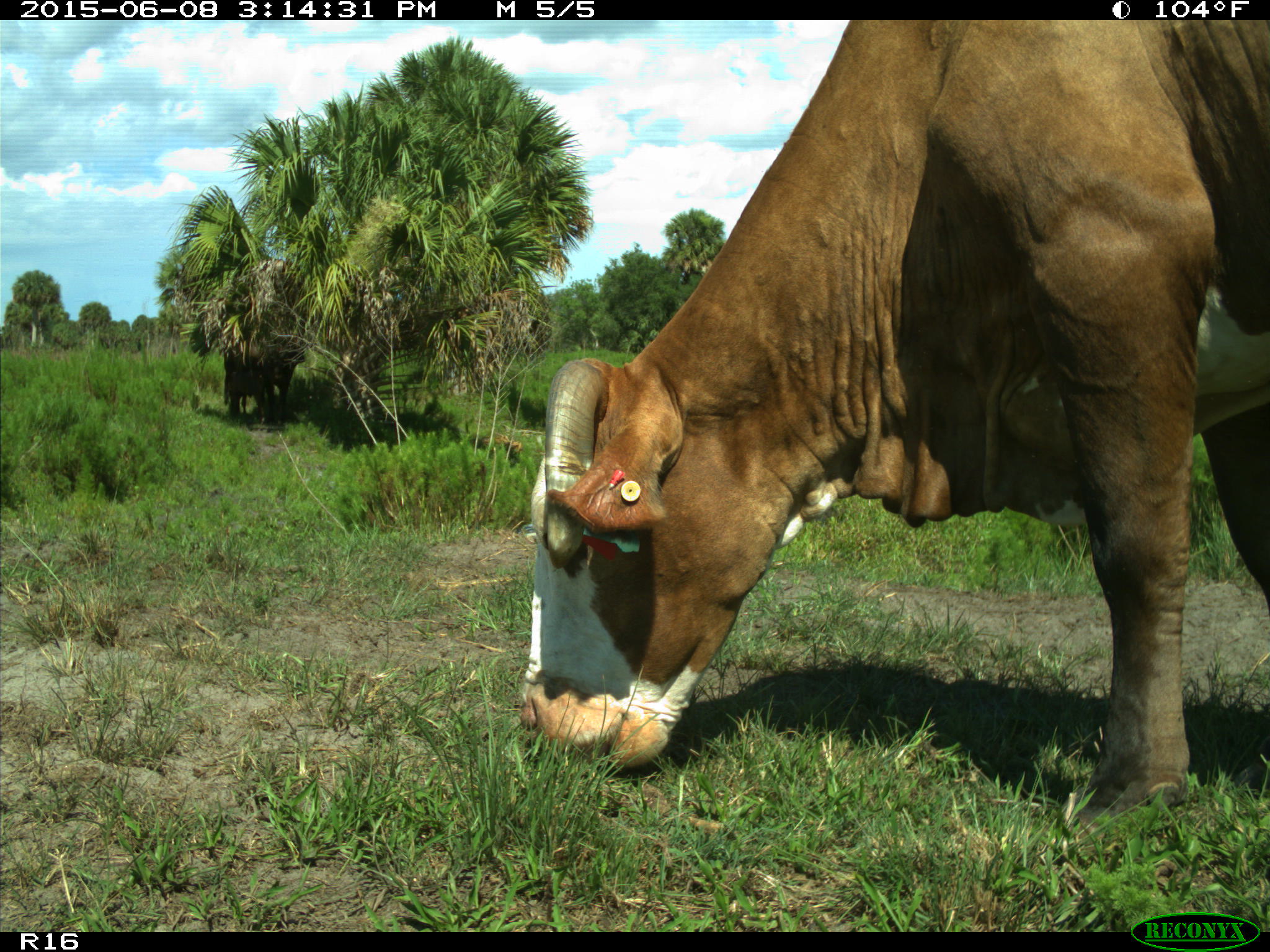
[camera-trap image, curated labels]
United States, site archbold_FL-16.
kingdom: Animalia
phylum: Chordata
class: Mammalia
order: Artiodactyla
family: Bovidae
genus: Bos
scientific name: Bos taurus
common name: domestic cow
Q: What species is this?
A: Bos taurus (domestic cow).